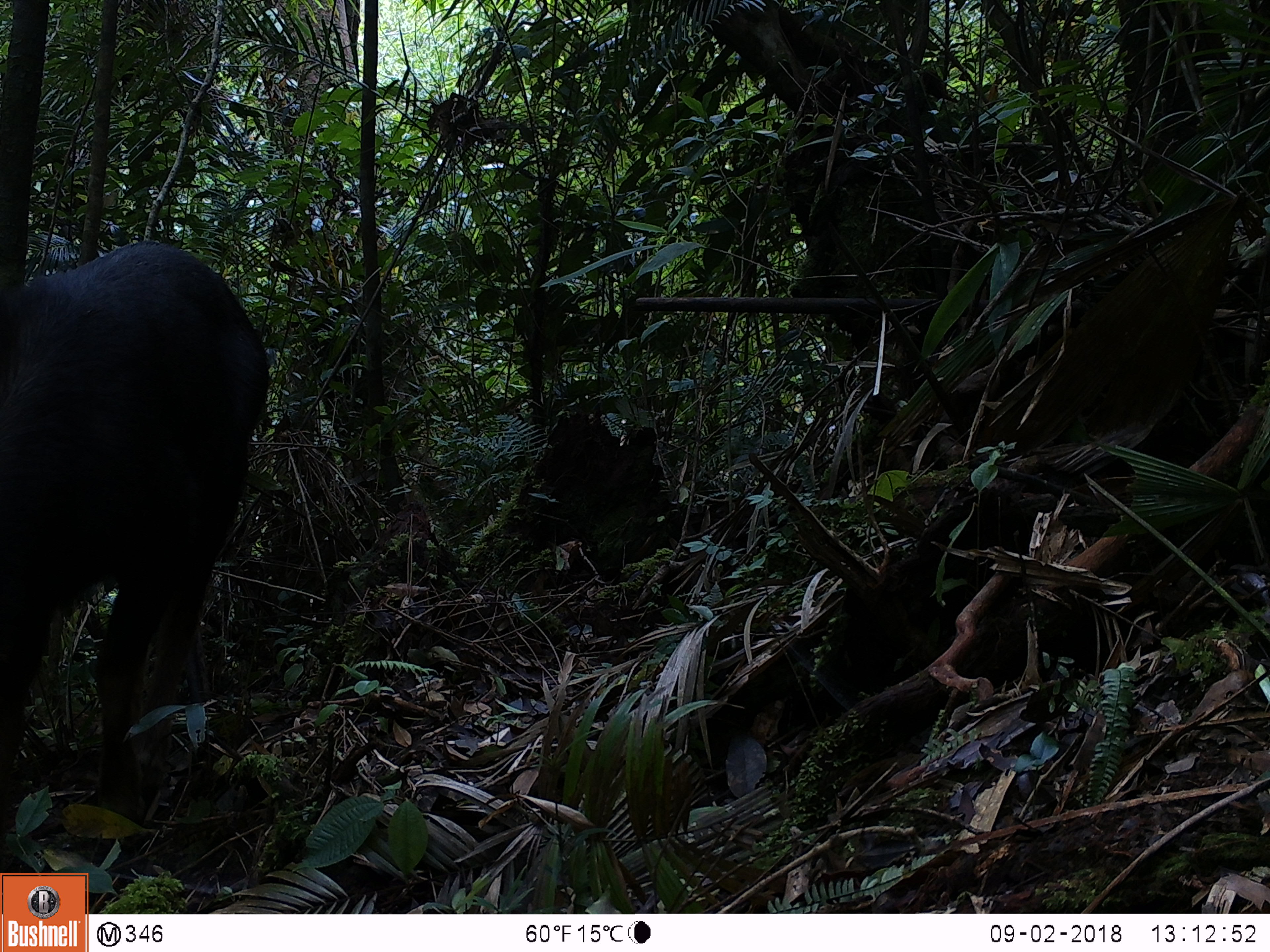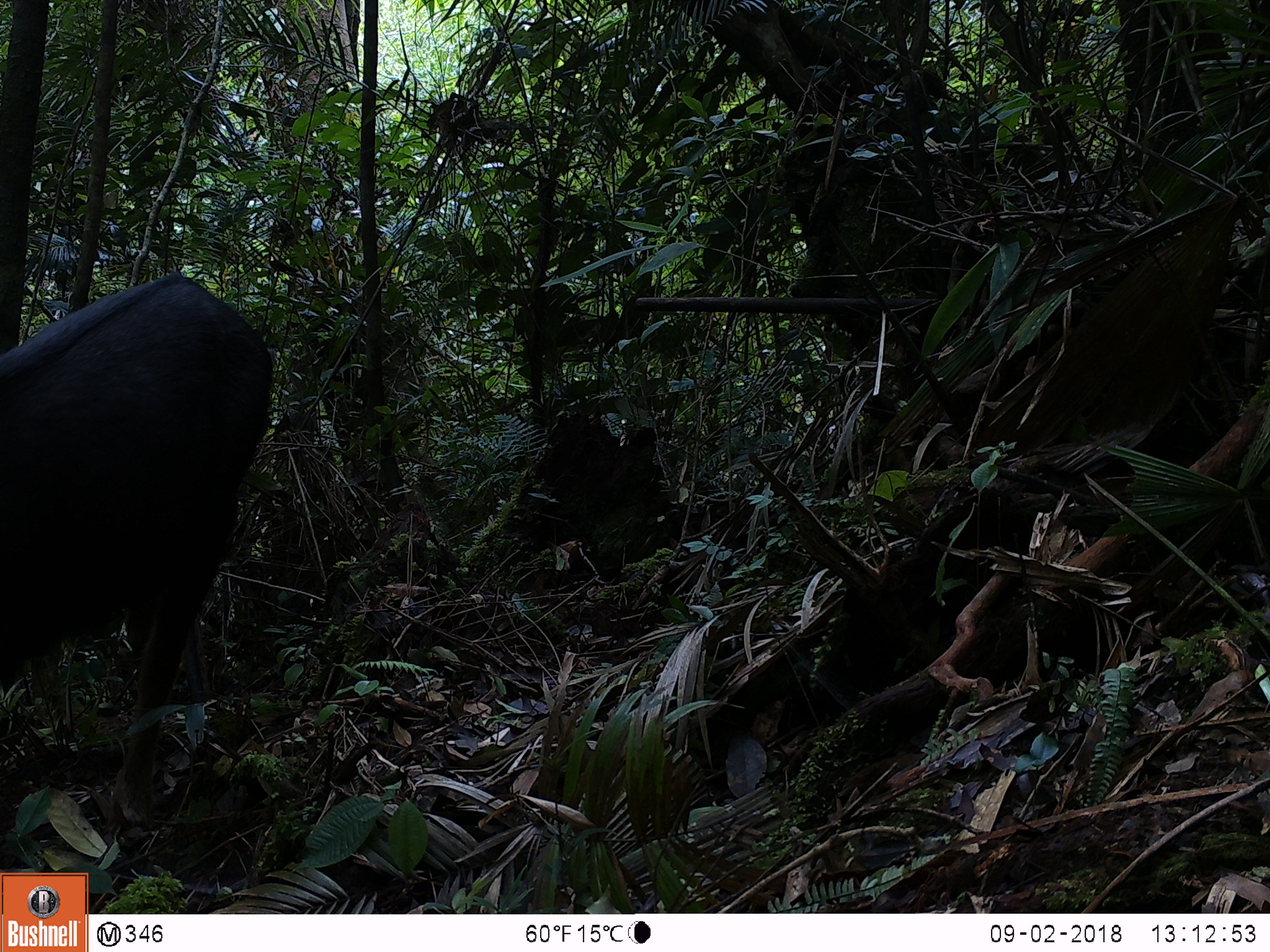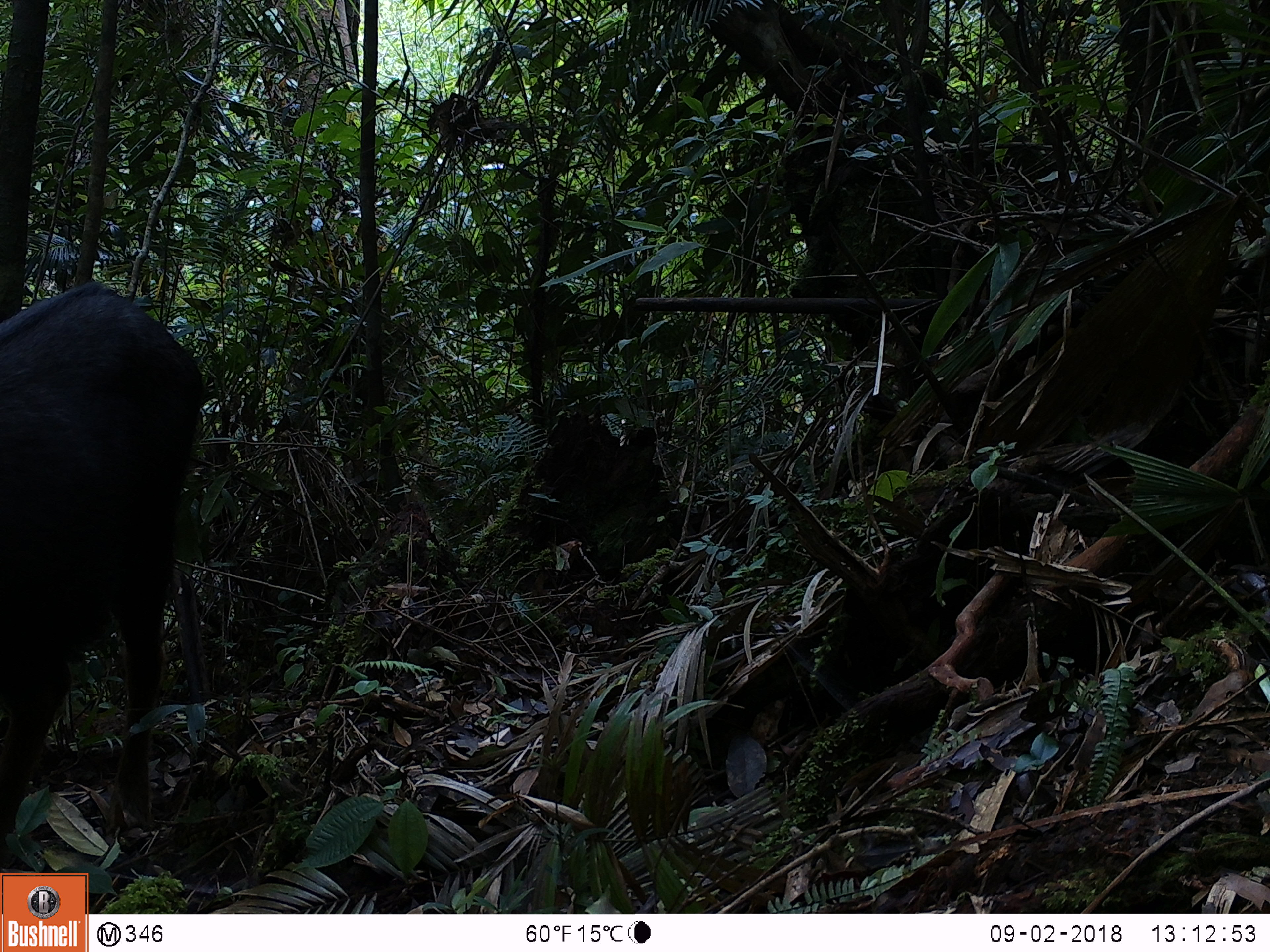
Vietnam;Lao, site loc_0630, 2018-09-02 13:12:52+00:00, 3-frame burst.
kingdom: Animalia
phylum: Chordata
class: Mammalia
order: Artiodactyla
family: Bovidae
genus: Capricornis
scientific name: Capricornis sumatraensis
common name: chinese serow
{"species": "chinese serow (Capricornis sumatraensis)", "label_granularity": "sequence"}